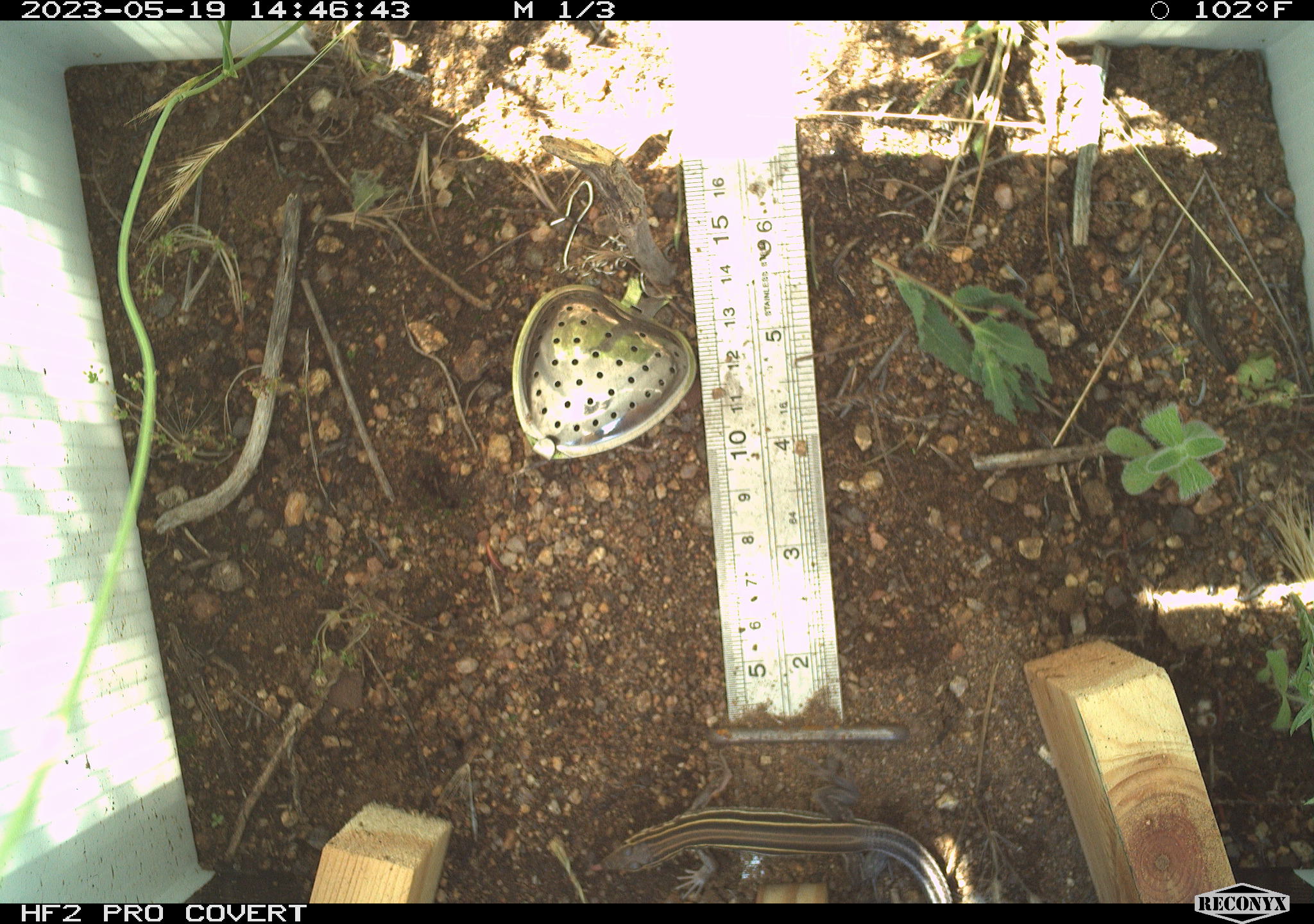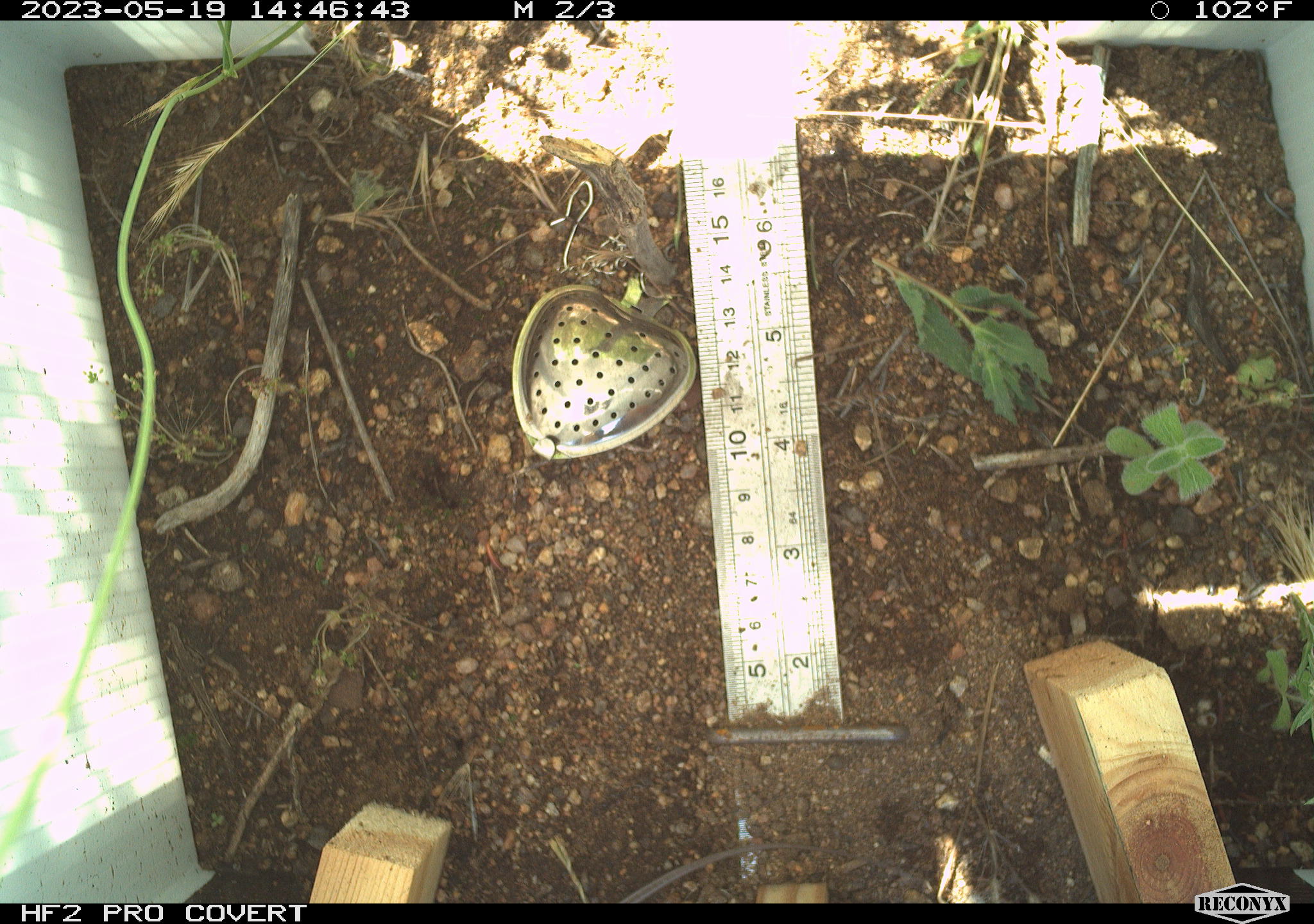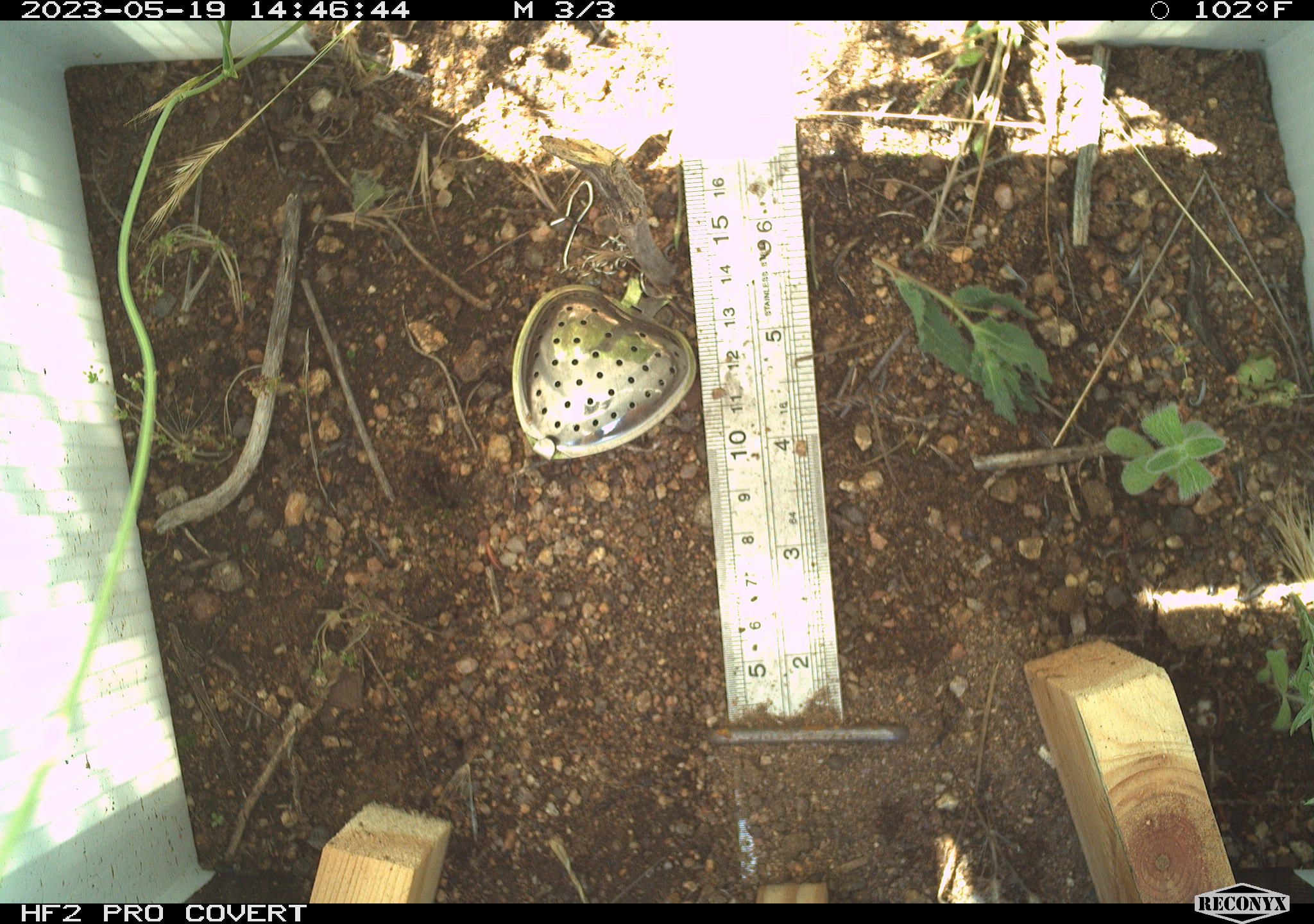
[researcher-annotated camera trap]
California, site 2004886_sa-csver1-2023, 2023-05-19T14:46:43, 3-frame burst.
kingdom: Animalia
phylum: Chordata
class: Reptilia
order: Squamata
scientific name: Squamata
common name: lizards and snakes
Lizards and snakes (Squamata).